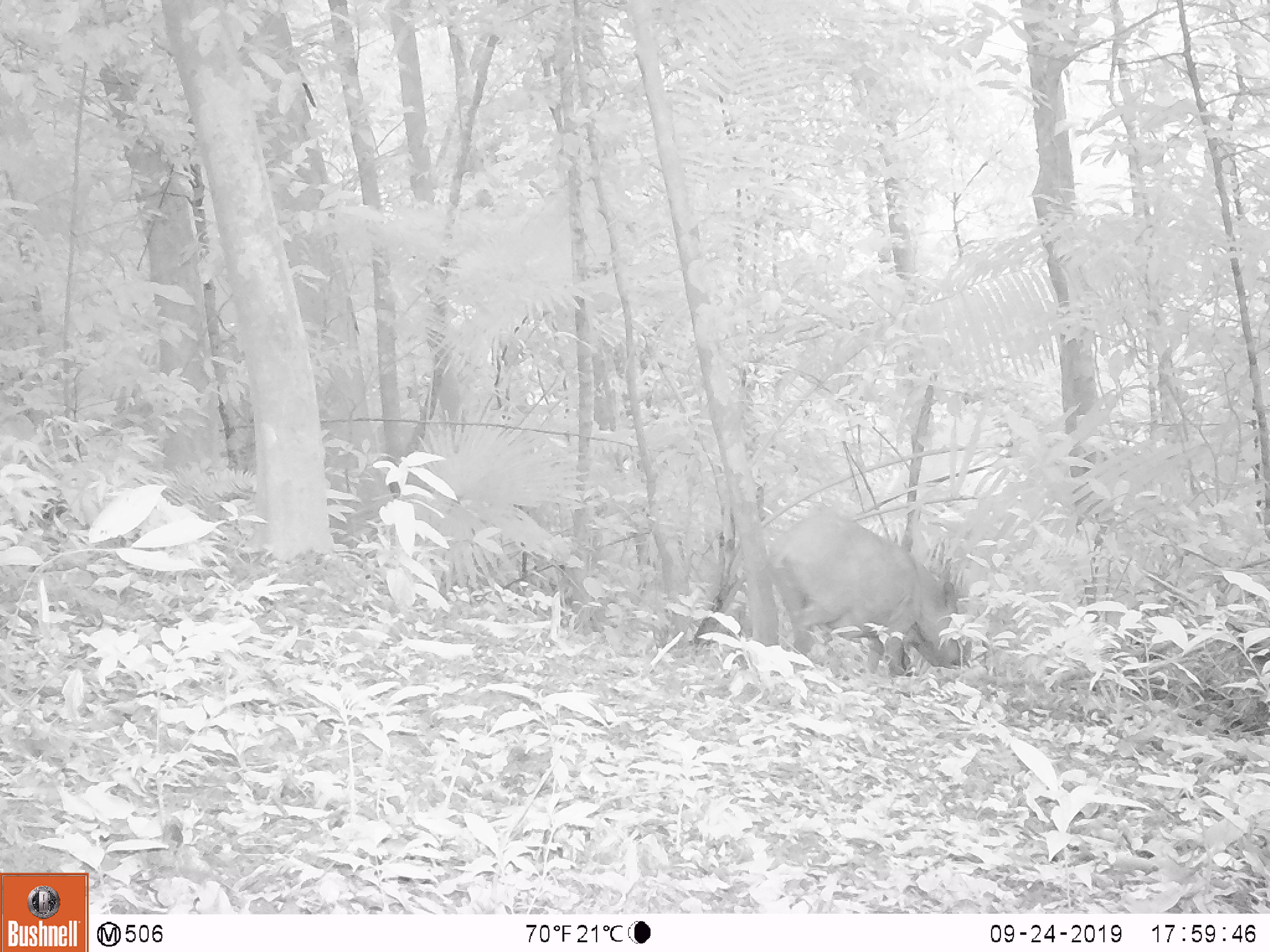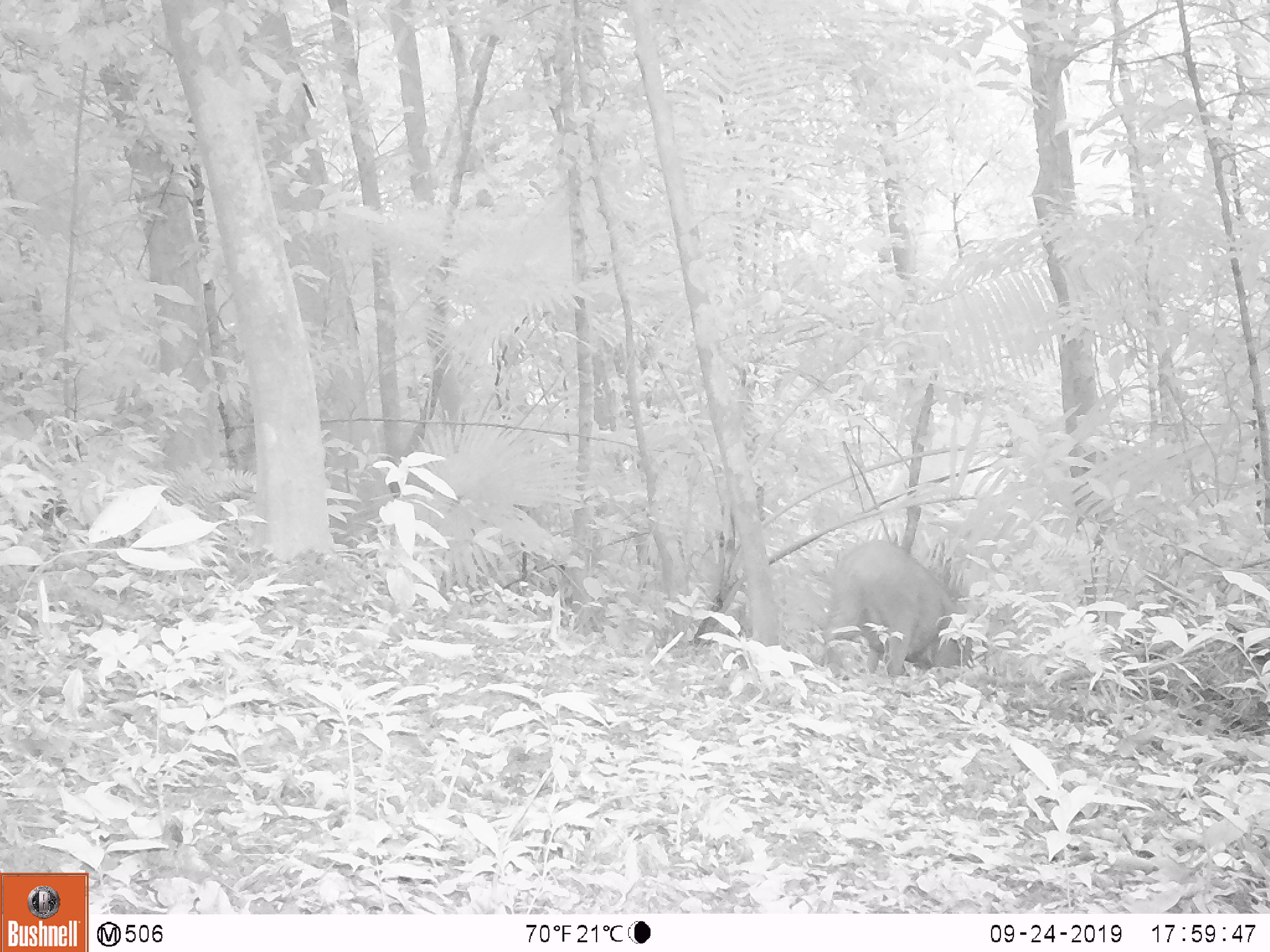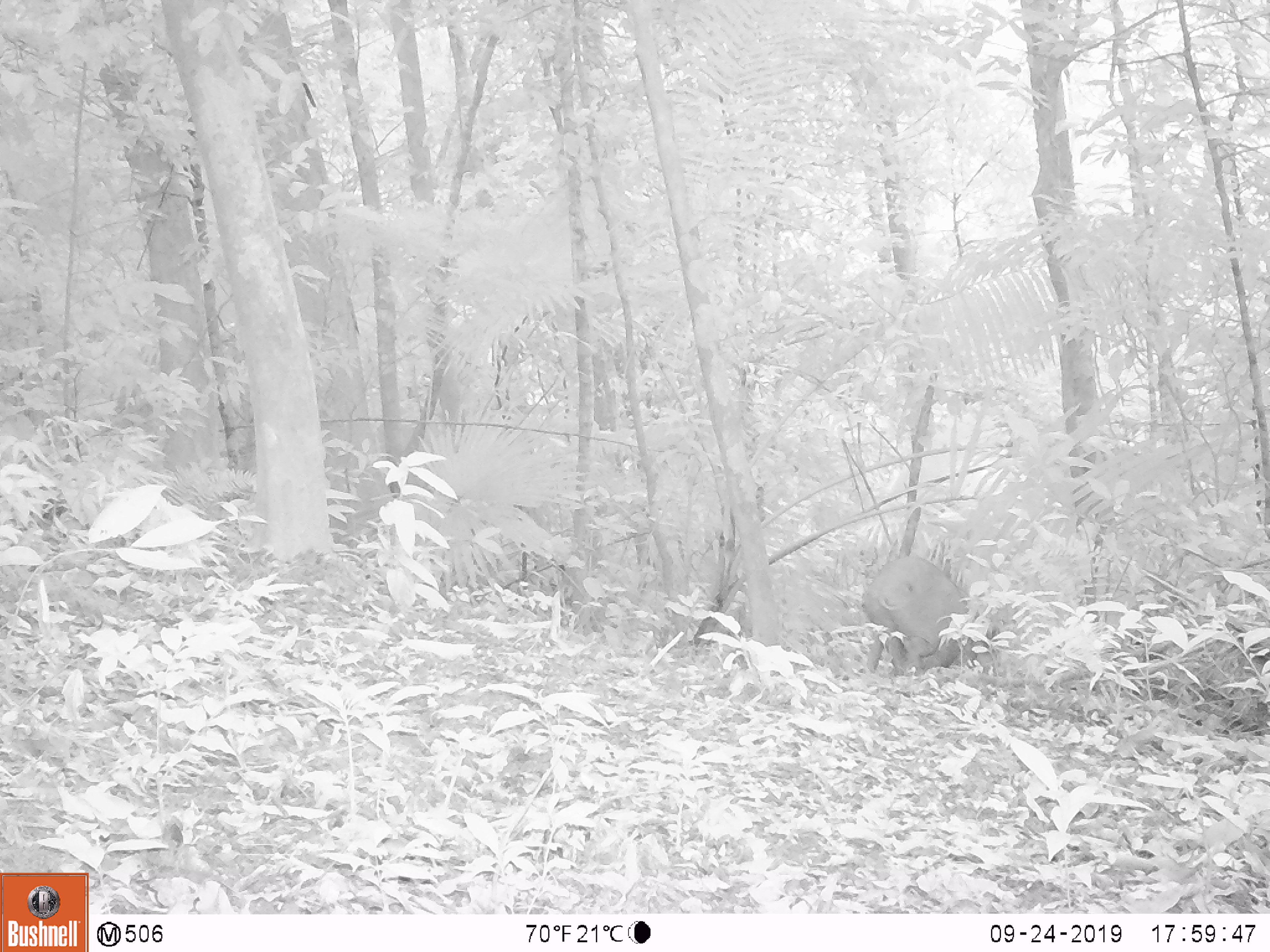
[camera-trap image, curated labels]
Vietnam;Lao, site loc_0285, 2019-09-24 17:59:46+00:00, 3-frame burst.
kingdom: Animalia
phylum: Chordata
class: Mammalia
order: Artiodactyla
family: Suidae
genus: Sus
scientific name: Sus scrofa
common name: eurasian wild pig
Eurasian wild pig (Sus scrofa). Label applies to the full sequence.